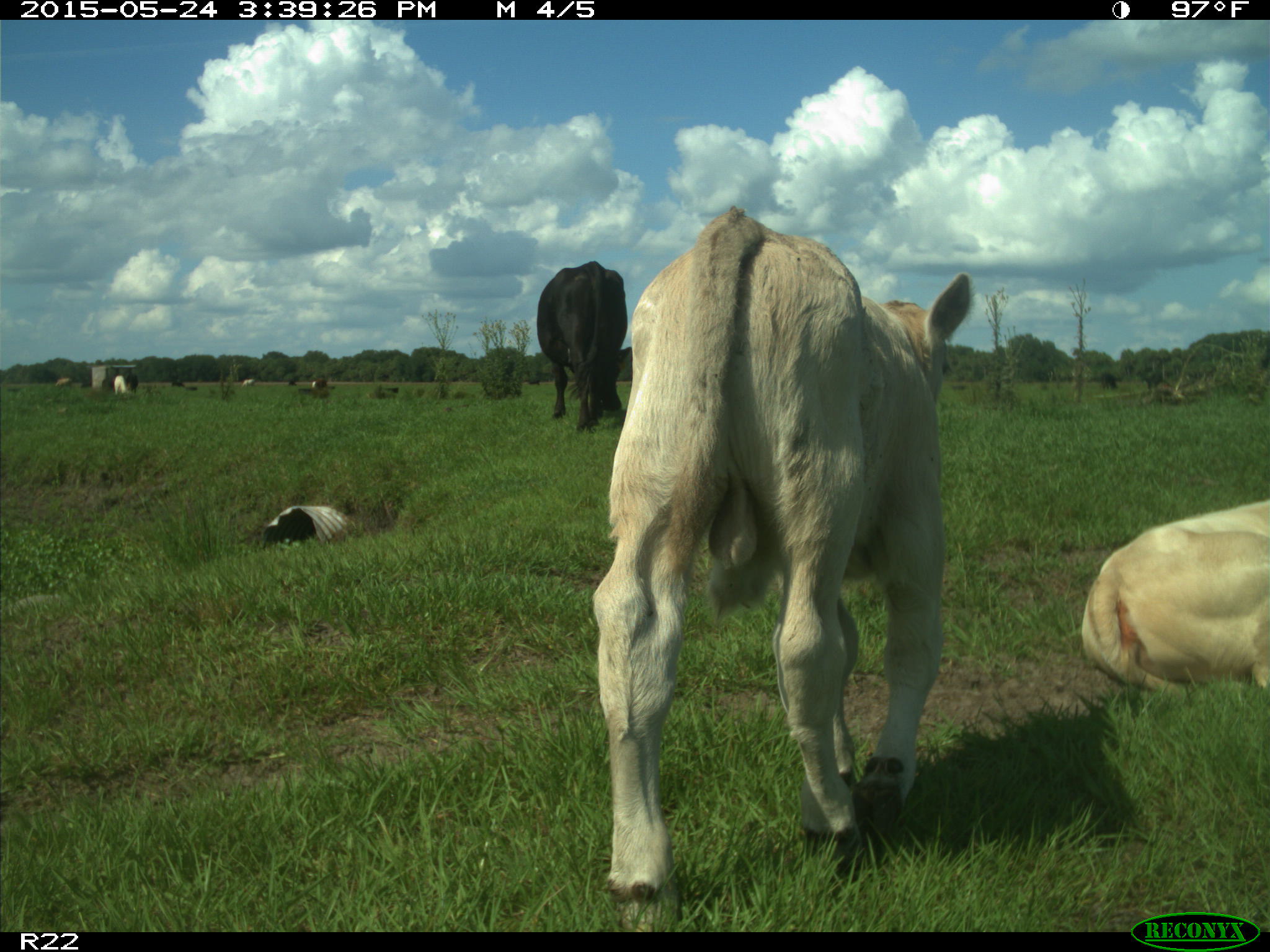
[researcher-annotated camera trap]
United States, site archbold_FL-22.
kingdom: Animalia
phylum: Chordata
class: Mammalia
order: Artiodactyla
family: Bovidae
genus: Bos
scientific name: Bos taurus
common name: domestic cow